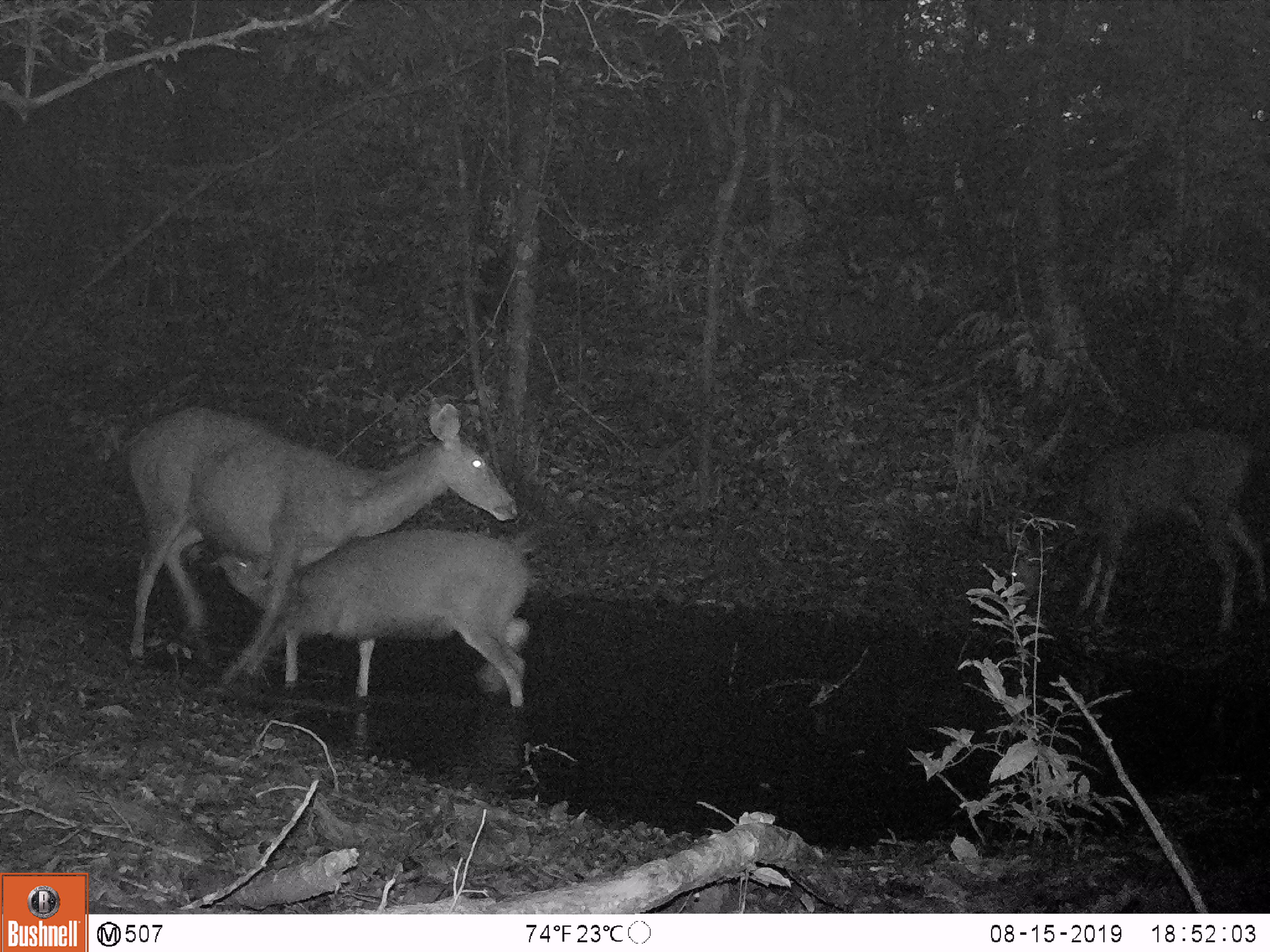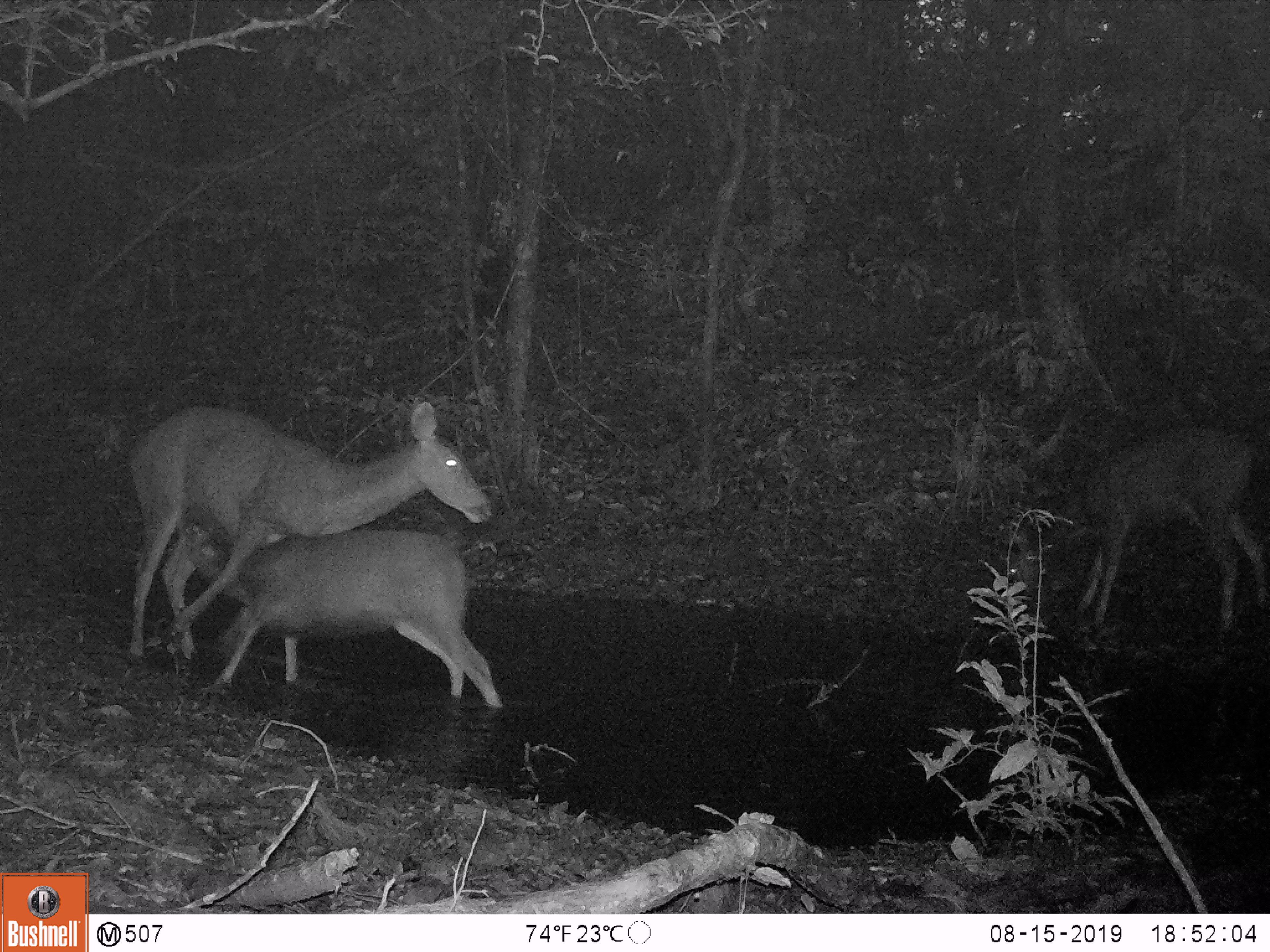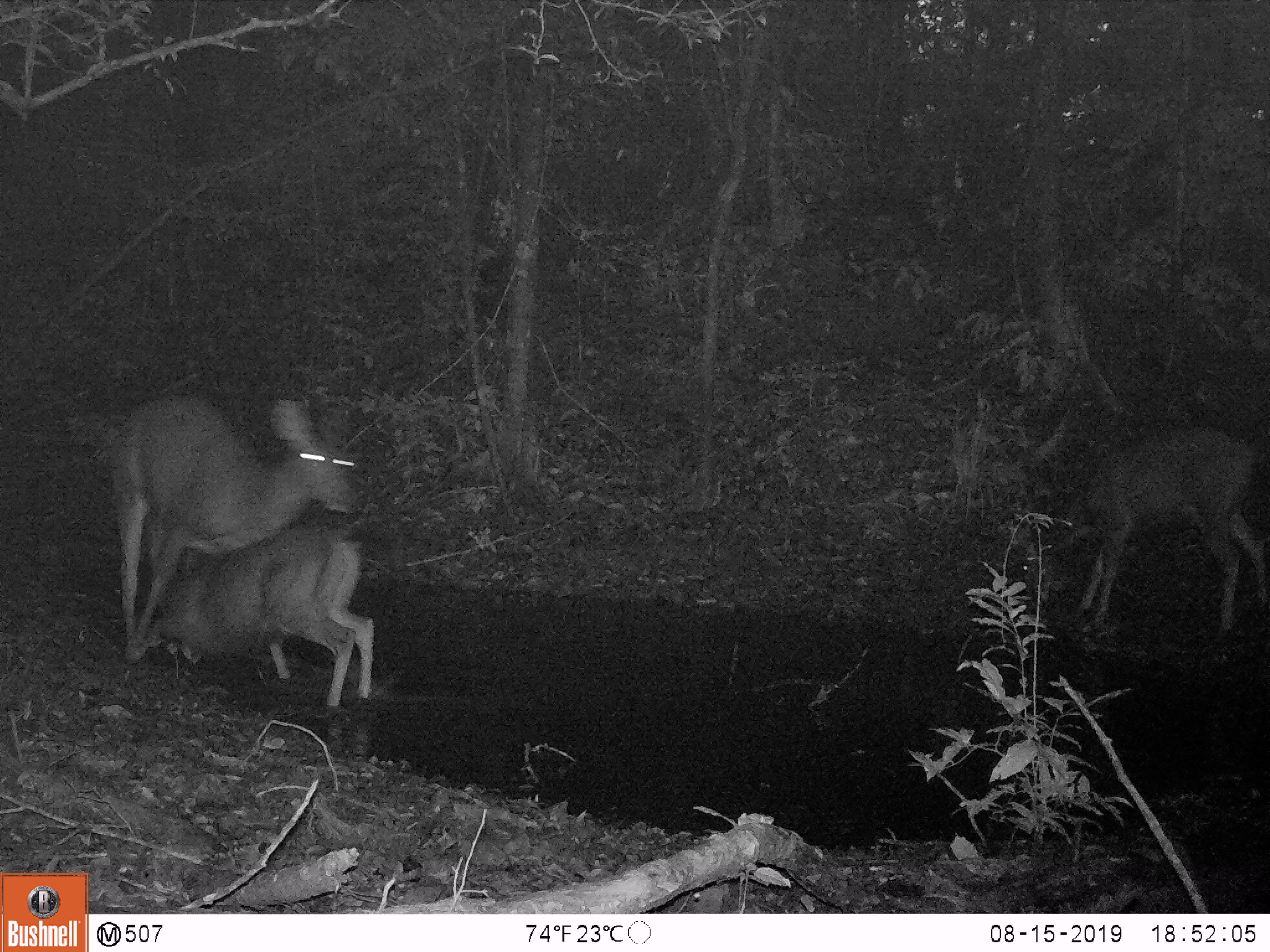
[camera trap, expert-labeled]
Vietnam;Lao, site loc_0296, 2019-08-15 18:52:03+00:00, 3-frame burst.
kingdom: Animalia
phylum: Chordata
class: Mammalia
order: Artiodactyla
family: Cervidae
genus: Rusa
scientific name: Rusa unicolor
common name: sambar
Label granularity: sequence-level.